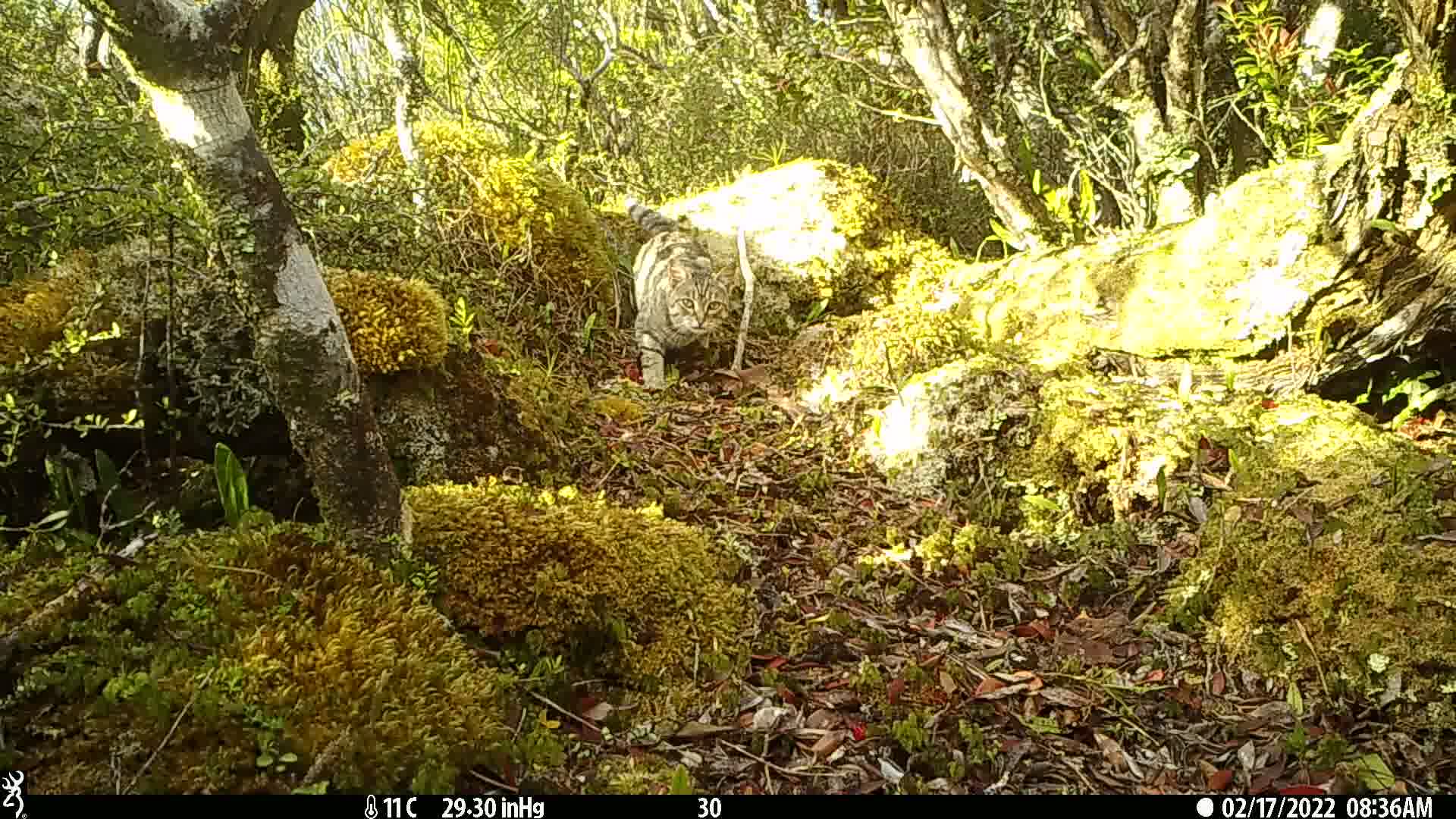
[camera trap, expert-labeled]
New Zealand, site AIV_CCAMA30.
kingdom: Animalia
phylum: Chordata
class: Mammalia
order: Carnivora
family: Felidae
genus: Felis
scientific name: Felis catus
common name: domestic cat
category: cat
Cat (domestic cat) (Felis catus).